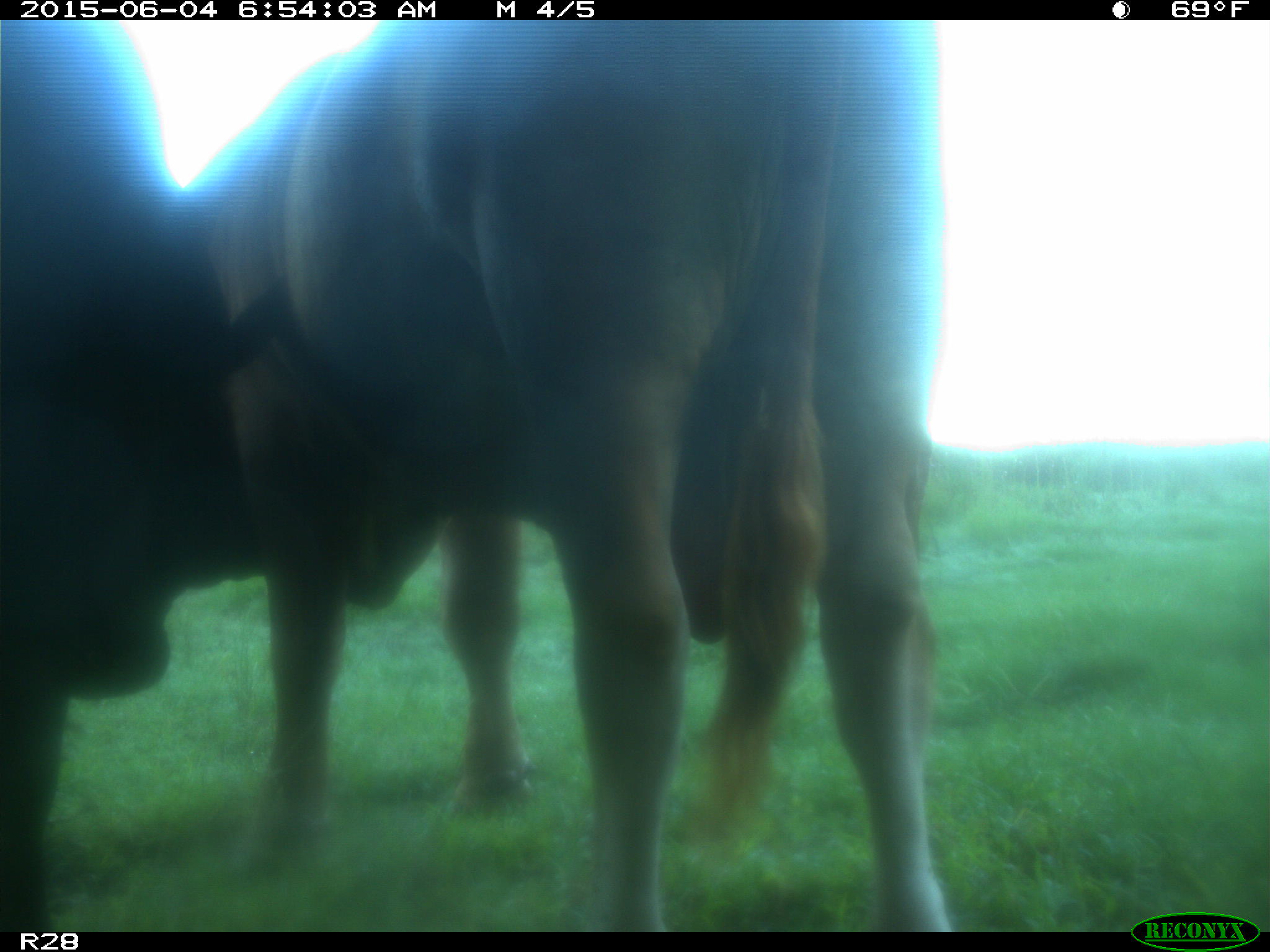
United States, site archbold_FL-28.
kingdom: Animalia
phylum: Chordata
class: Mammalia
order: Artiodactyla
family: Bovidae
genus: Bos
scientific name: Bos taurus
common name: domestic cow